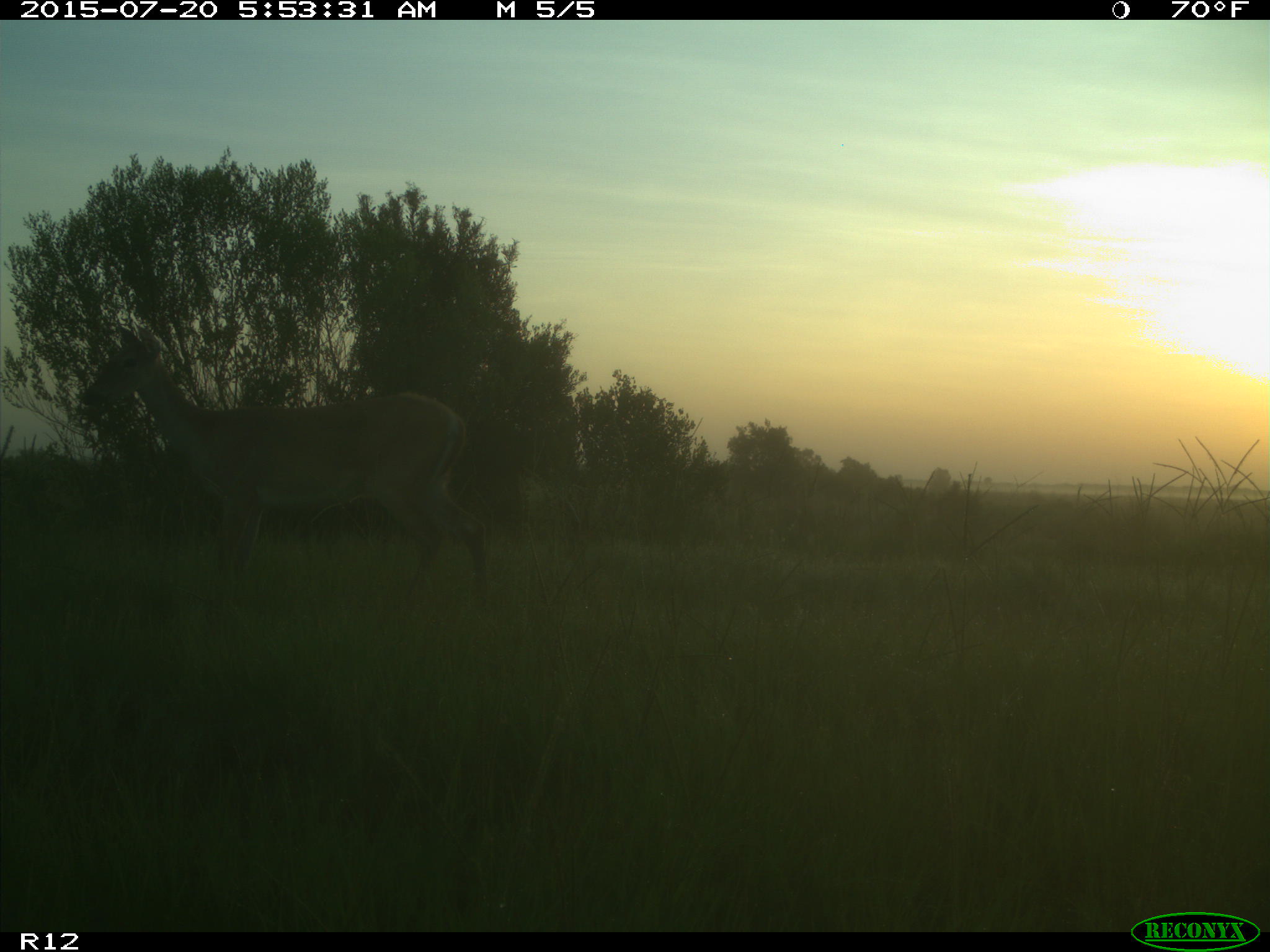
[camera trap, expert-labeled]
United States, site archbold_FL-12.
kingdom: Animalia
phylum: Chordata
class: Mammalia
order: Artiodactyla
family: Cervidae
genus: Odocoileus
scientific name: Odocoileus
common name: deer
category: unidentified deer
Unidentified deer (deer) (Odocoileus).